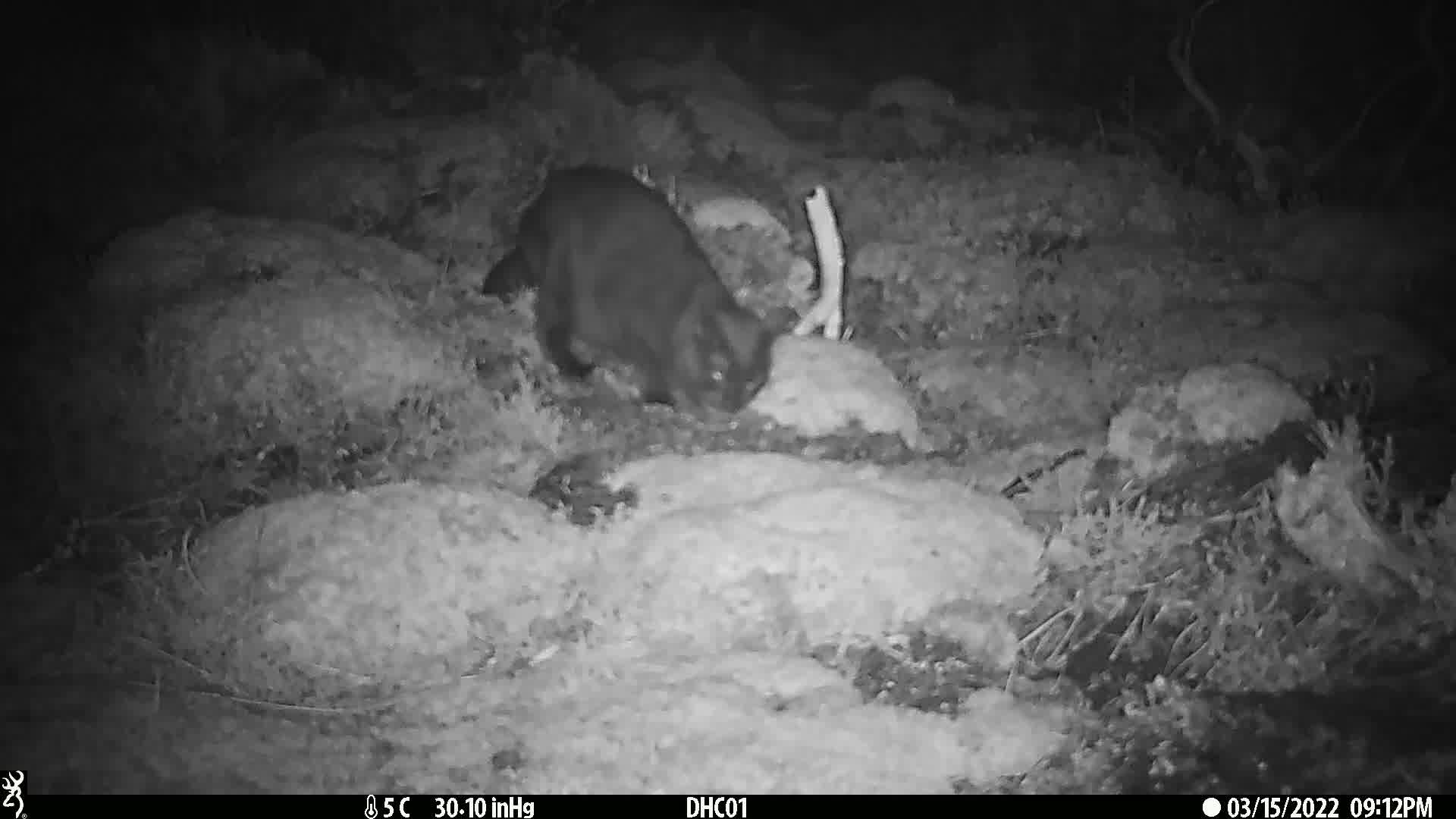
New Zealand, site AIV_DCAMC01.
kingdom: Animalia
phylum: Chordata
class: Mammalia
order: Carnivora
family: Felidae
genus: Felis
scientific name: Felis catus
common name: domestic cat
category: cat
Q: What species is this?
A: Cat (domestic cat) (Felis catus).